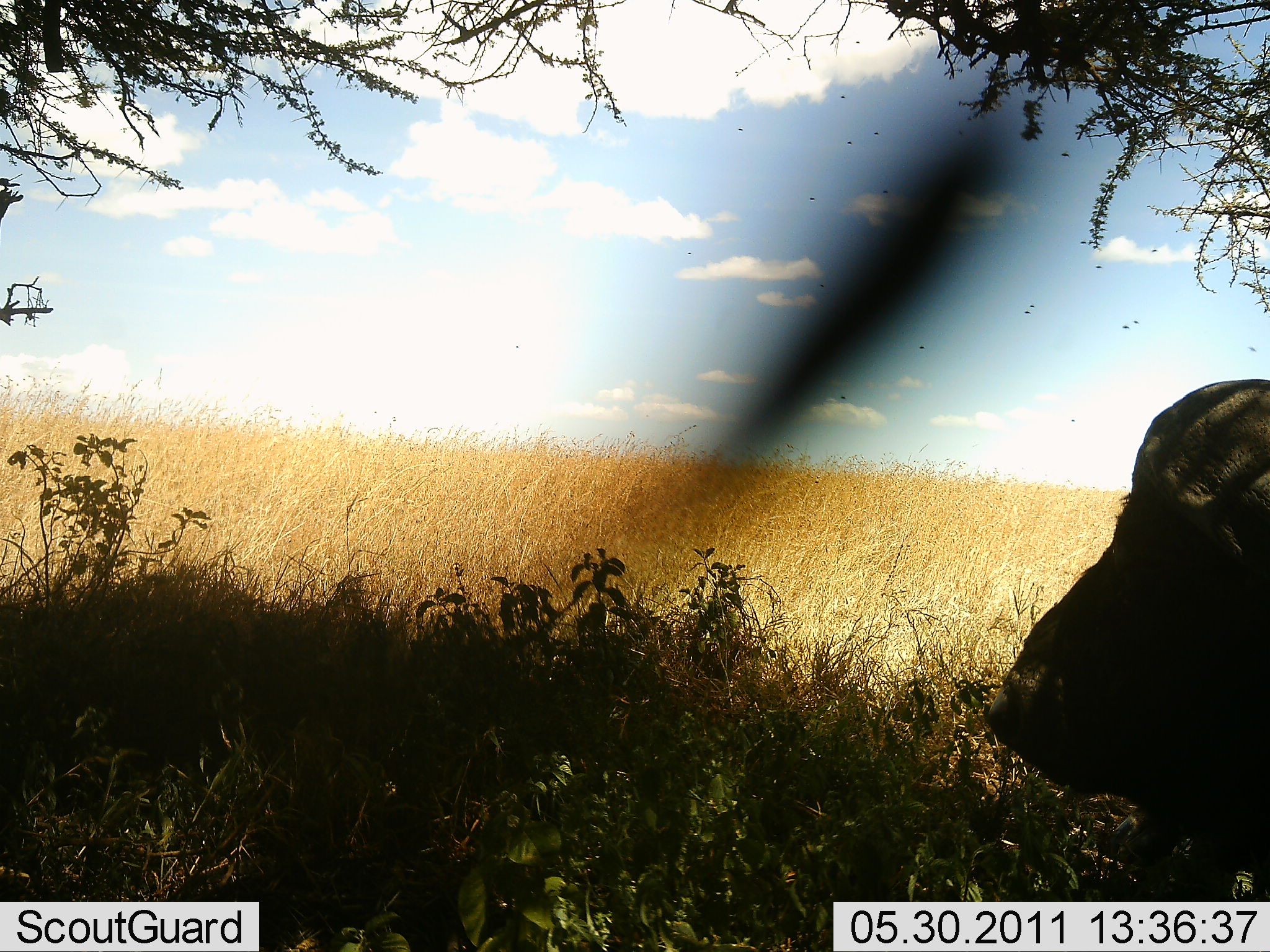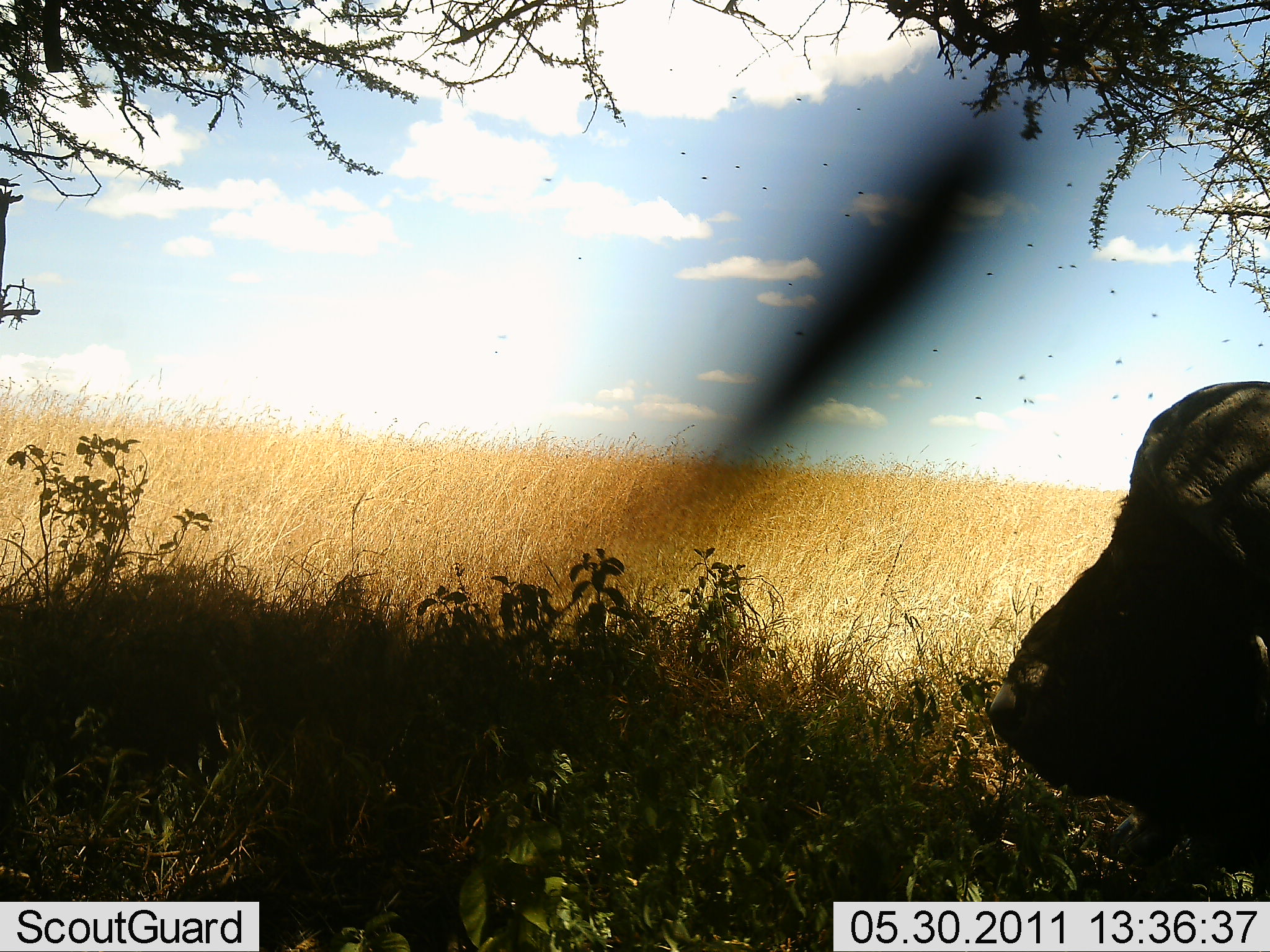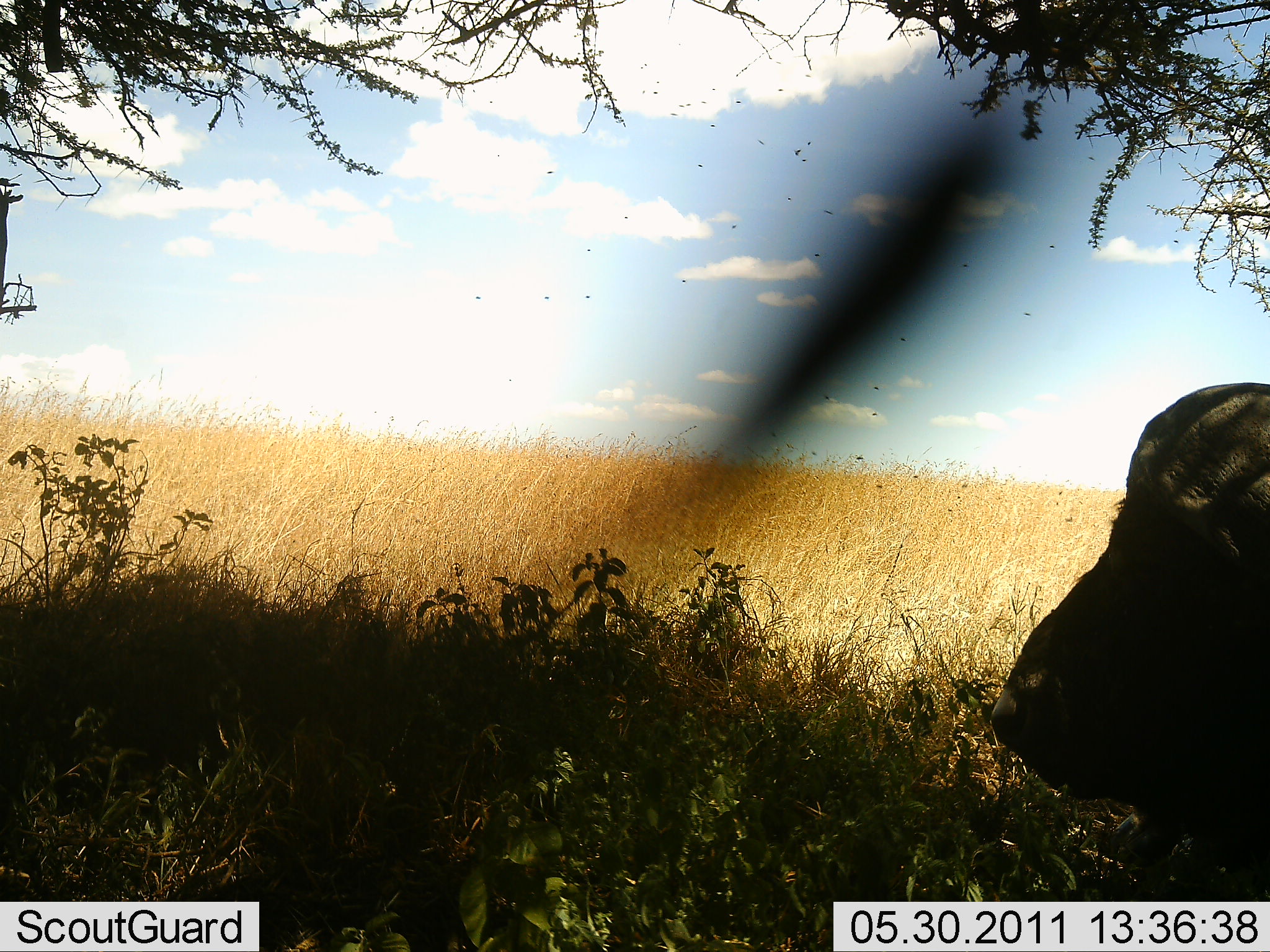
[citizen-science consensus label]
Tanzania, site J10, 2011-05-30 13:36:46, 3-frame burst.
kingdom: Animalia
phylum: Chordata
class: Mammalia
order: Artiodactyla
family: Bovidae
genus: Syncerus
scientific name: Syncerus caffer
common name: cape buffalo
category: buffalo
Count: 1.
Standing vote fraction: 42%.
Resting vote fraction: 67%.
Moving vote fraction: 0%.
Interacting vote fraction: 0%.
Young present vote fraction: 0%.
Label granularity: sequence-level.